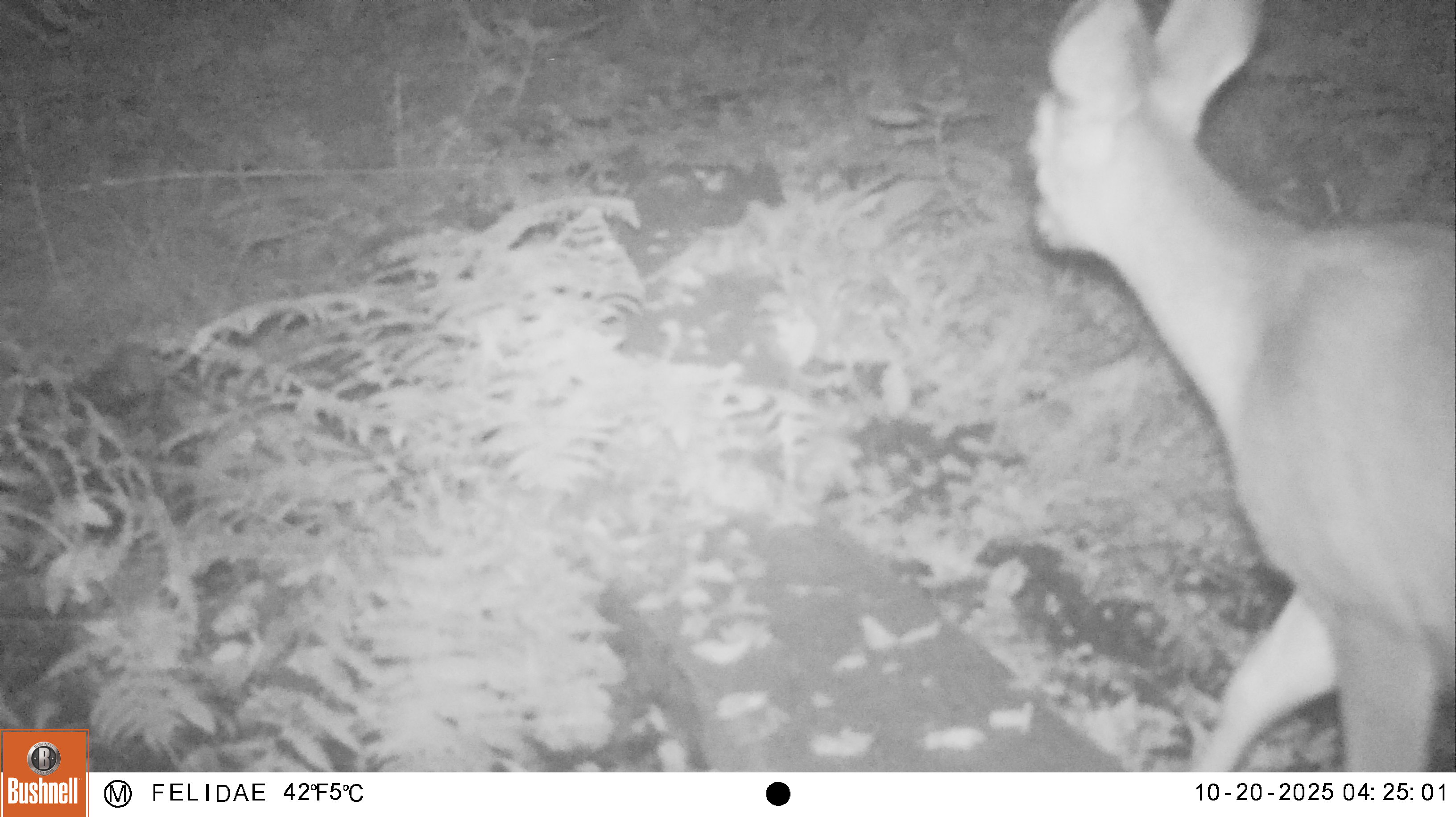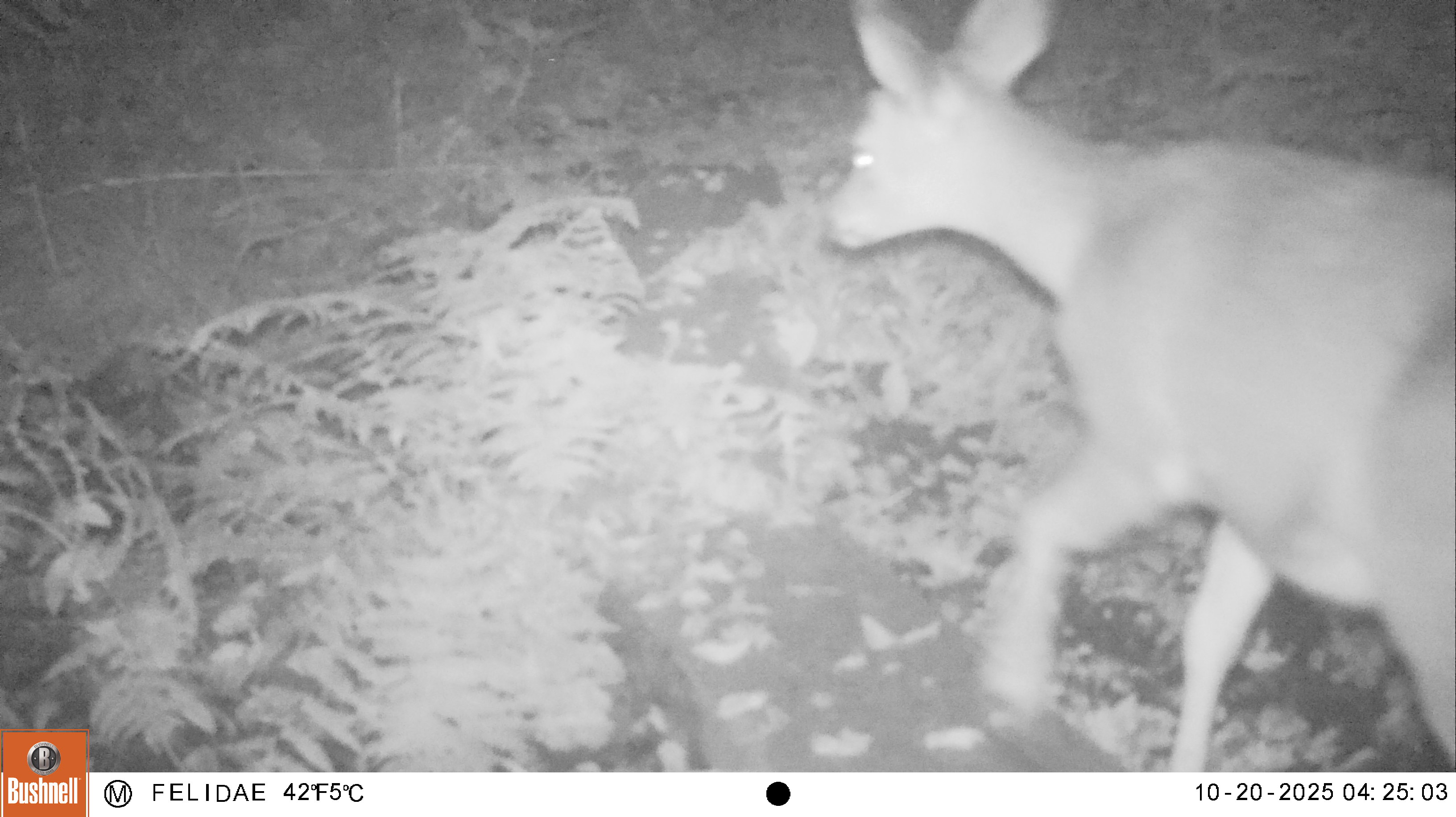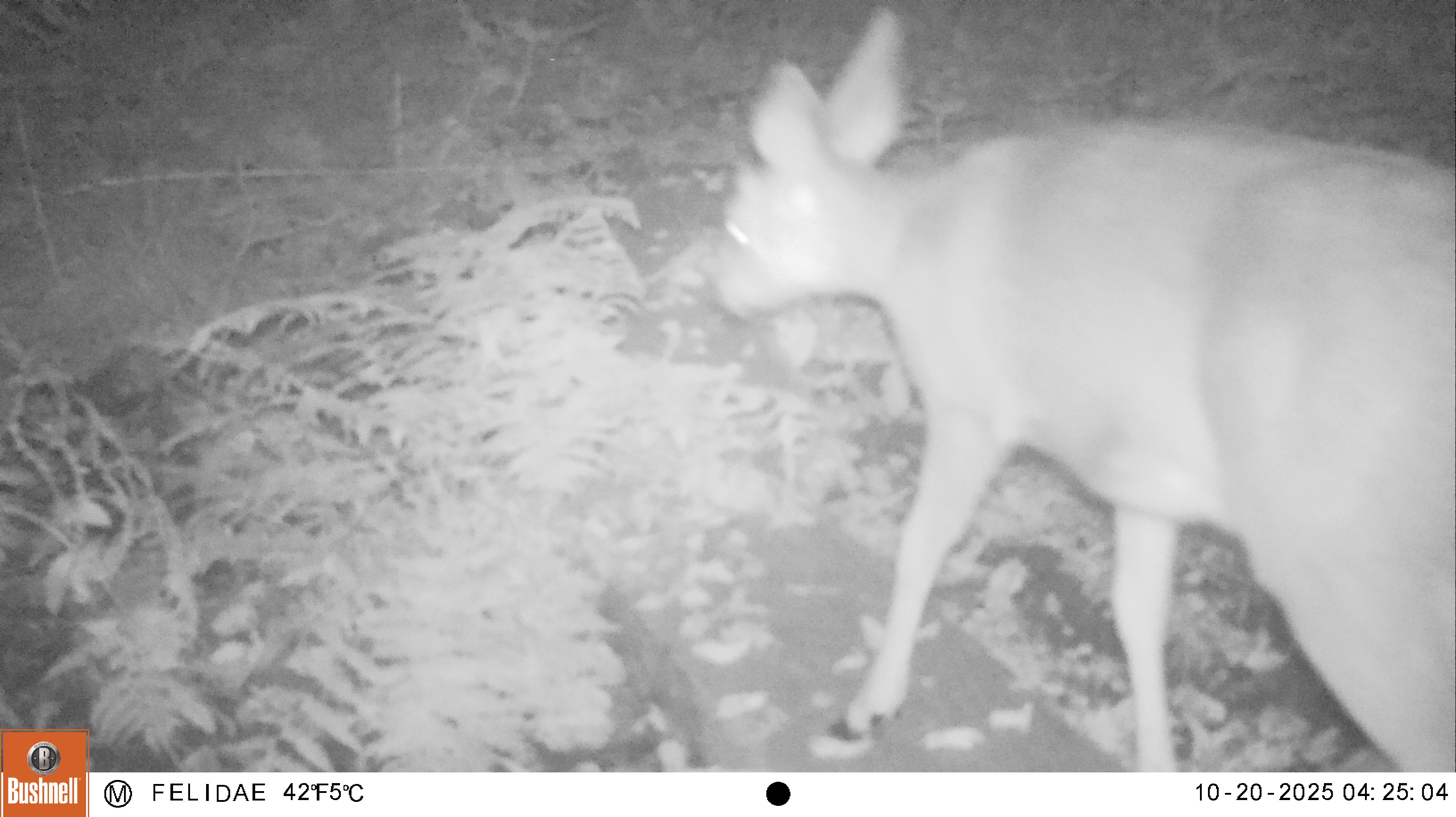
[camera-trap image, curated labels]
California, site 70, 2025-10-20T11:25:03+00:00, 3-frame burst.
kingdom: Animalia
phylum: Chordata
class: Mammalia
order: Artiodactyla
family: Cervidae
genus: Odocoileus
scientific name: Odocoileus hemionus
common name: mule deer